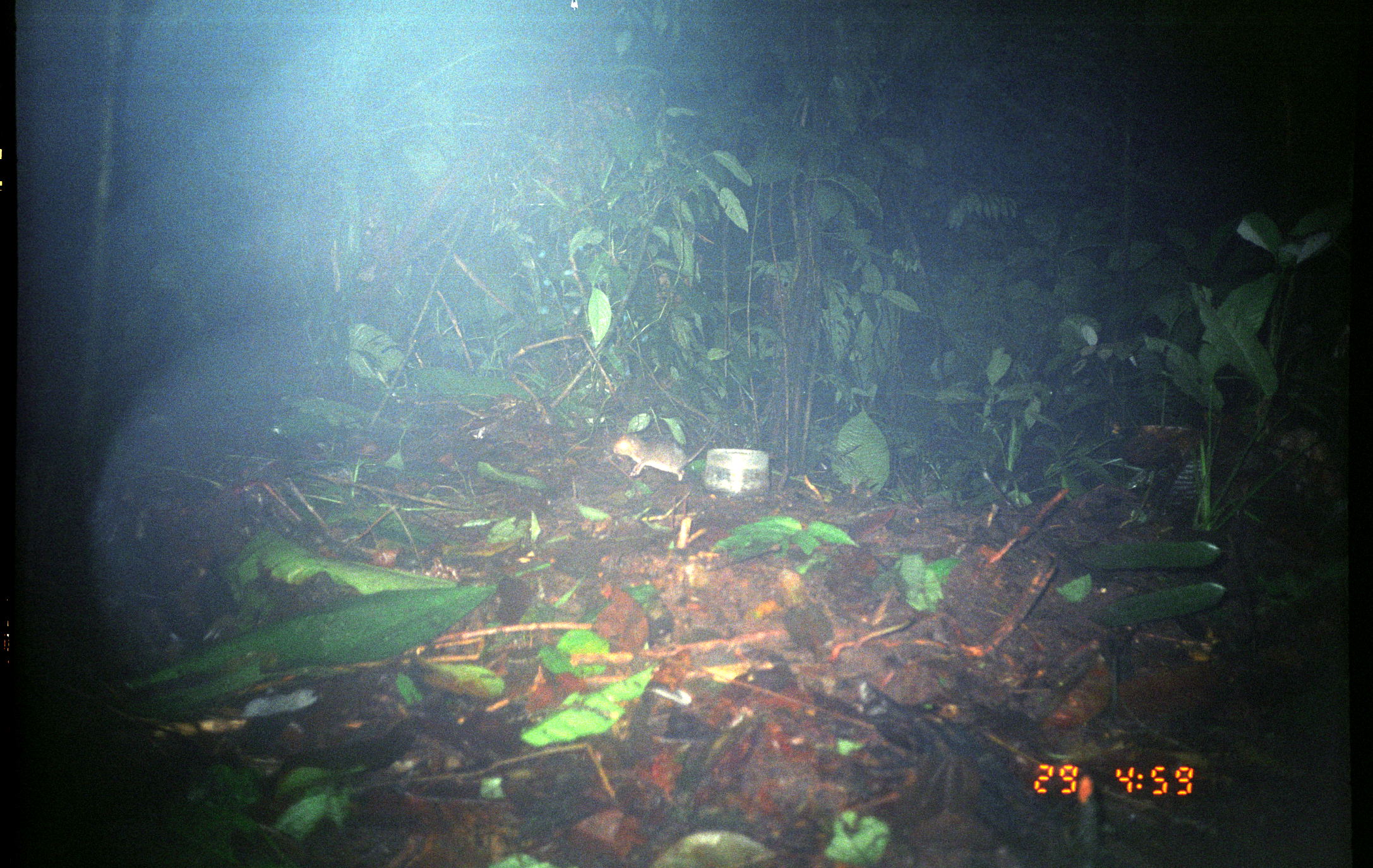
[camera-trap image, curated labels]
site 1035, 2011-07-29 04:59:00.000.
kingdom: Animalia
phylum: Chordata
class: Mammalia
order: Rodentia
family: Echimyidae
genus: Proechimys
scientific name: Proechimys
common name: south american spiny rats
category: proechimys sp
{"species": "proechimys sp (south american spiny rats) (Proechimys)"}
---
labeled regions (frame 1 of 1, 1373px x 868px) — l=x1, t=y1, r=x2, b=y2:
proechimys sp: l=612, t=424, r=722, b=483